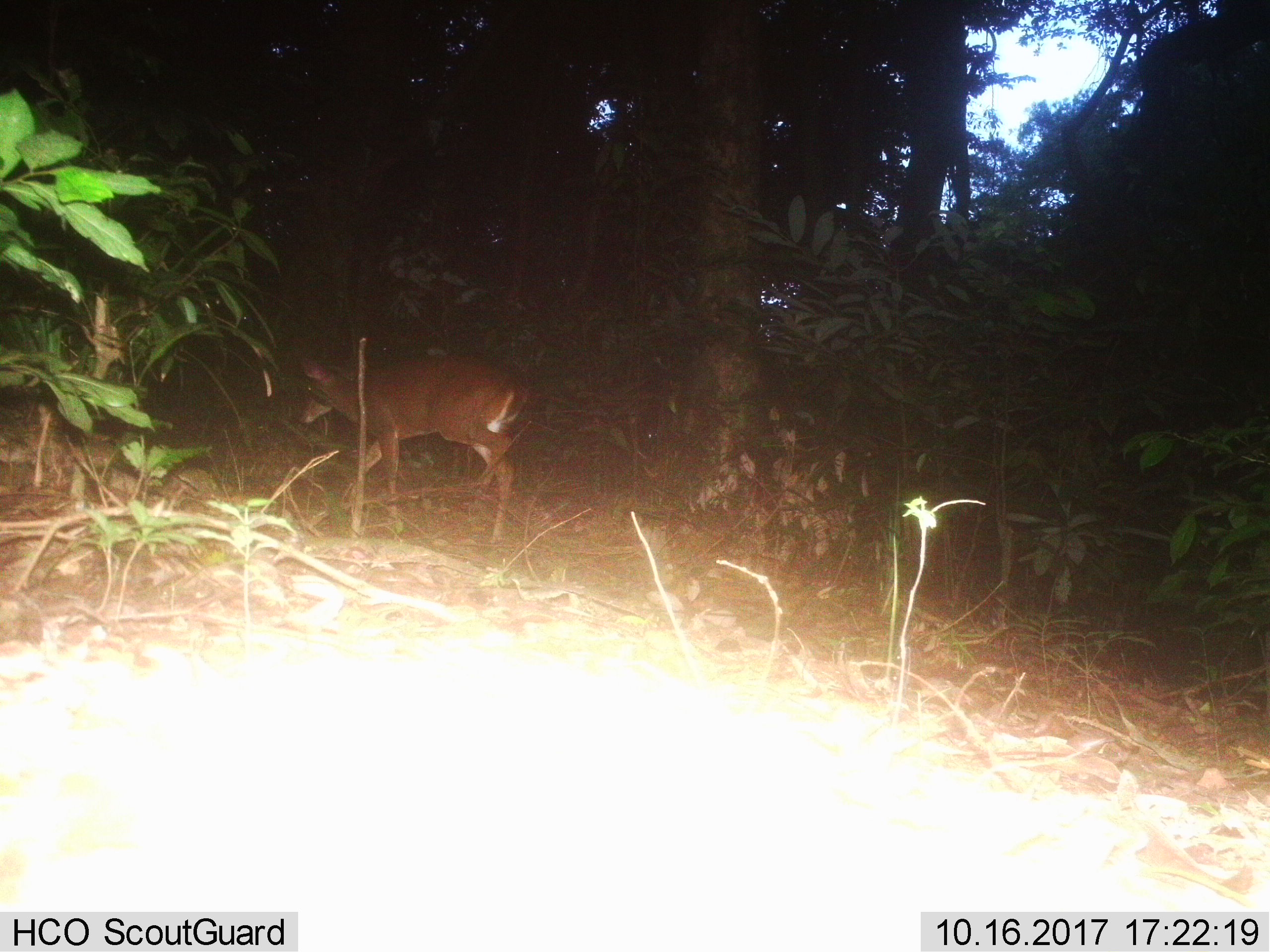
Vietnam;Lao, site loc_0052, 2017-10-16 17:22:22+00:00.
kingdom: Animalia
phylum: Chordata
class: Mammalia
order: Artiodactyla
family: Cervidae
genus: Muntiacus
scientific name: Muntiacus vuquangensis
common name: large-antlered muntjac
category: large antlered muntjac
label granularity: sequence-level